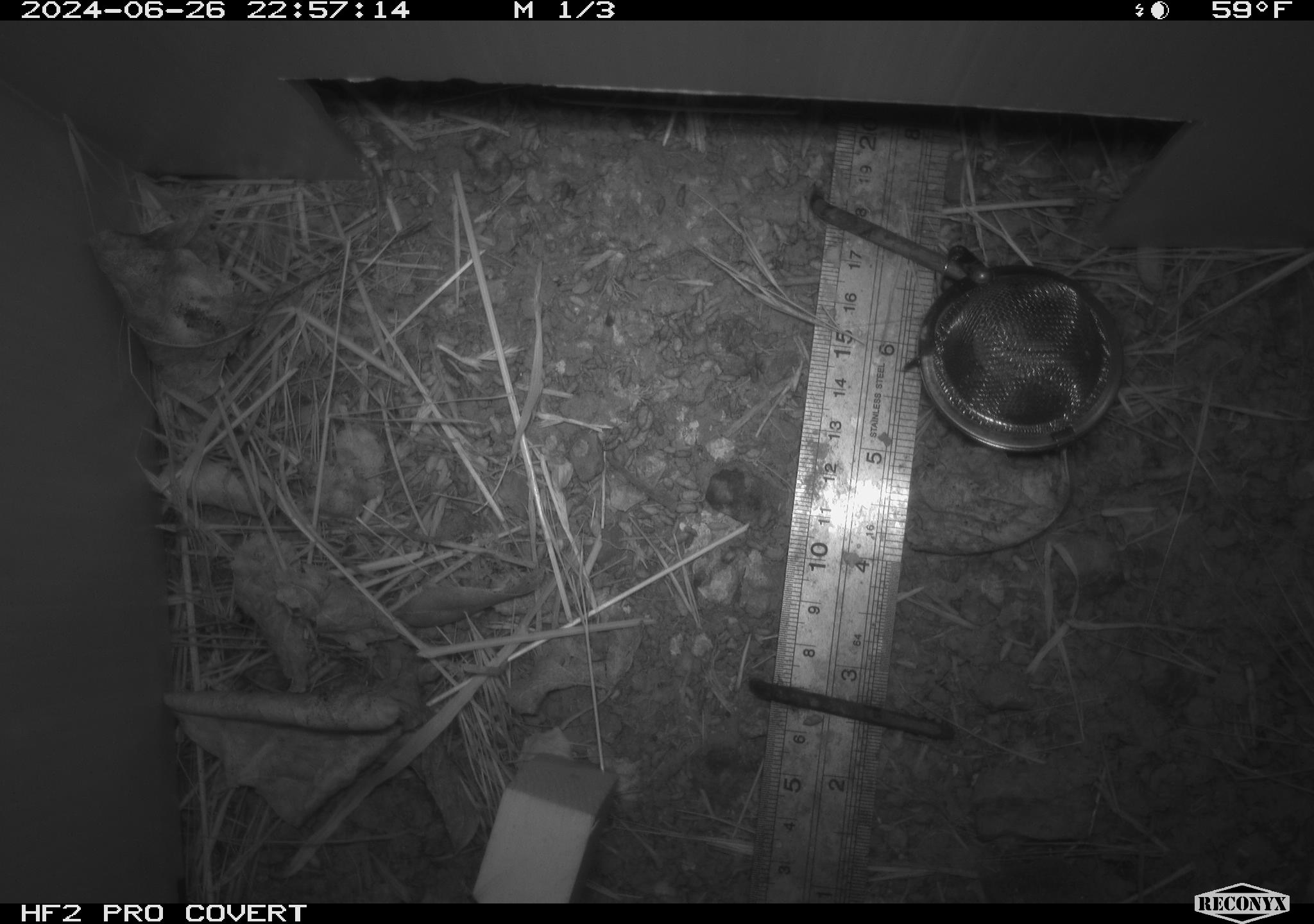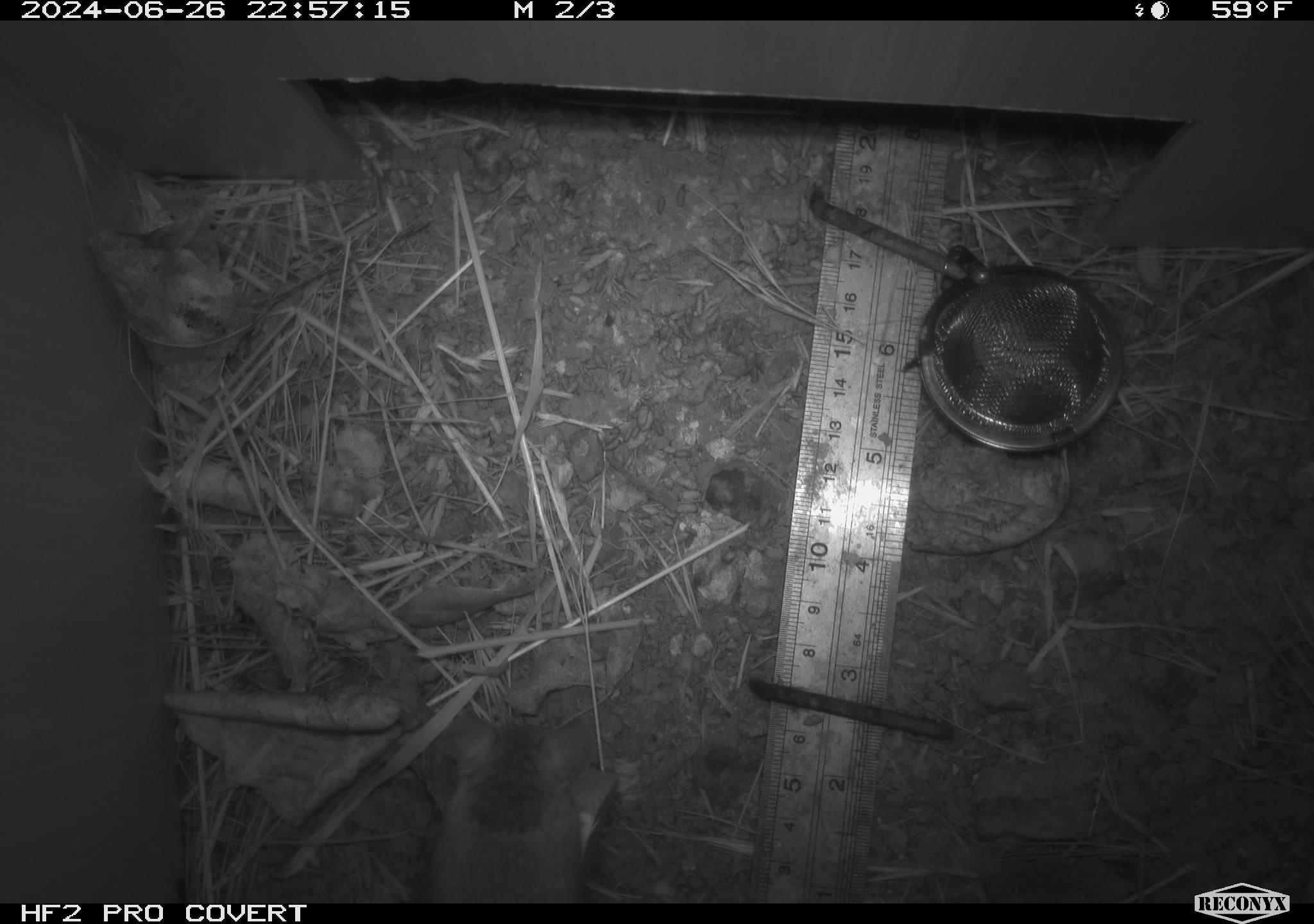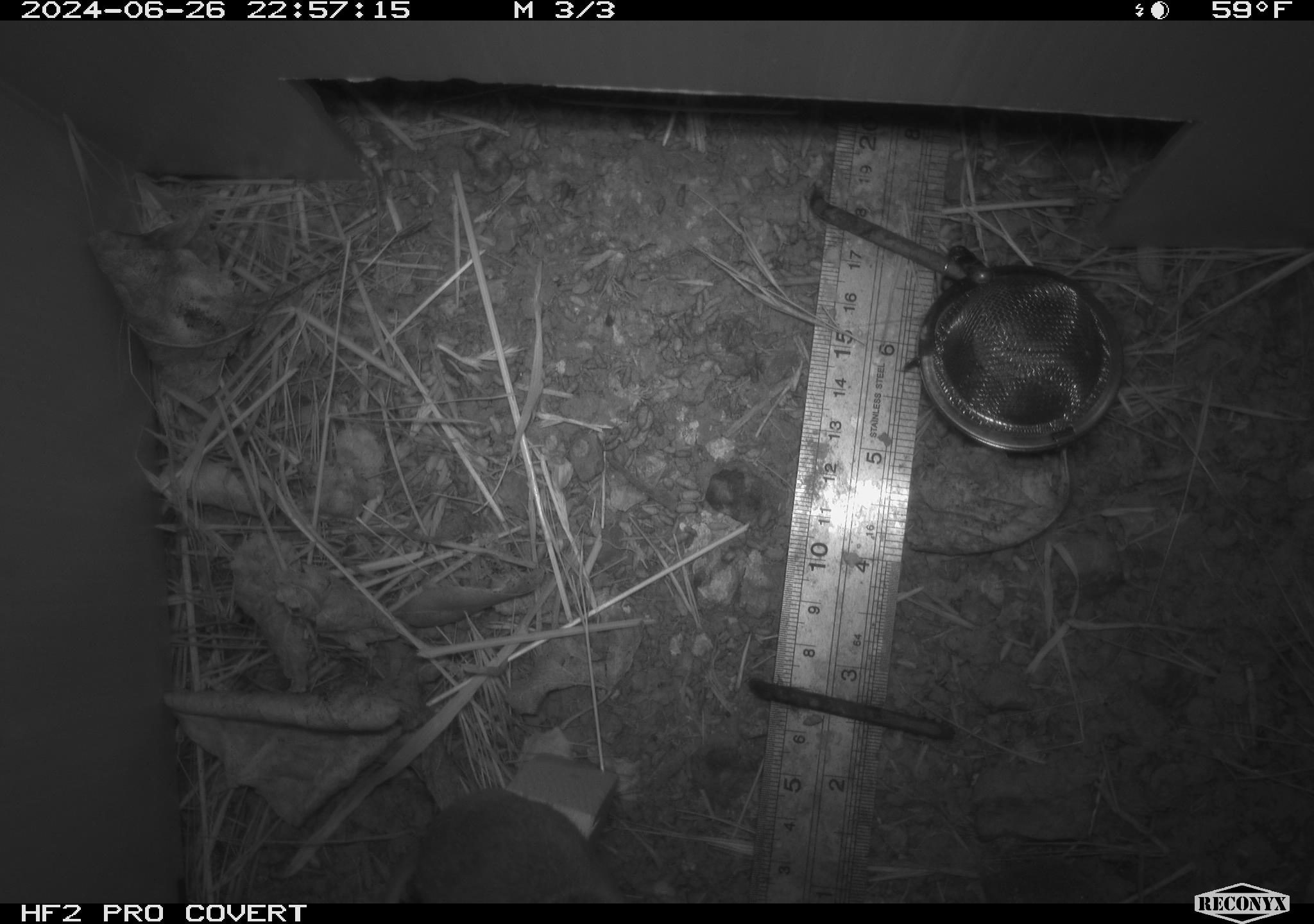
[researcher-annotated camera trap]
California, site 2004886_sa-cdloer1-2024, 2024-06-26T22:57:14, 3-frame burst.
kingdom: Animalia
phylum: Chordata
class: Mammalia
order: Rodentia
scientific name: Rodentia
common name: mouse species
Mouse species (Rodentia).